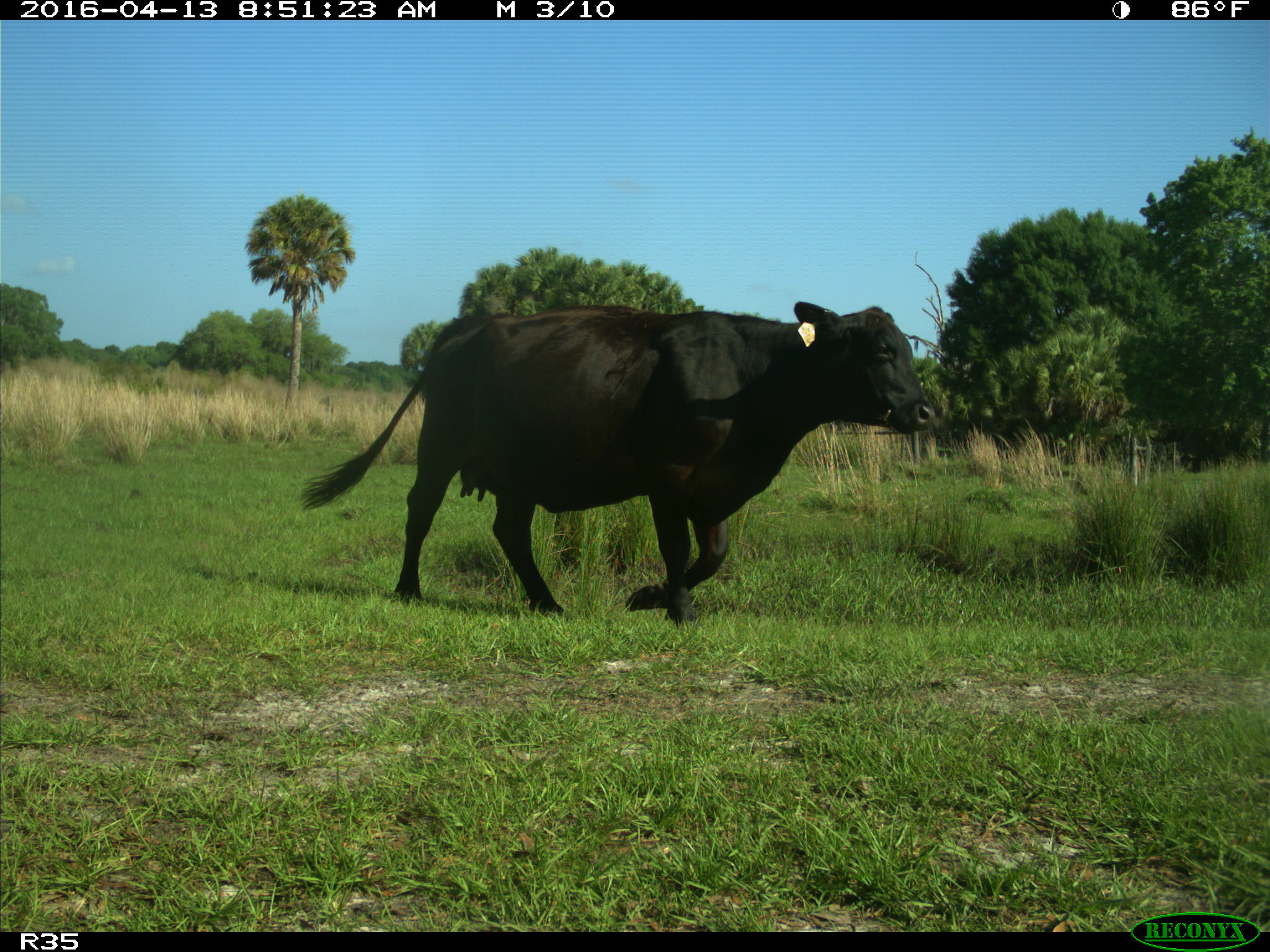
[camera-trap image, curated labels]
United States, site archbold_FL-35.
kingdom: Animalia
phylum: Chordata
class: Mammalia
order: Artiodactyla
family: Bovidae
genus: Bos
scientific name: Bos taurus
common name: domestic cow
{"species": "Bos taurus (domestic cow)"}